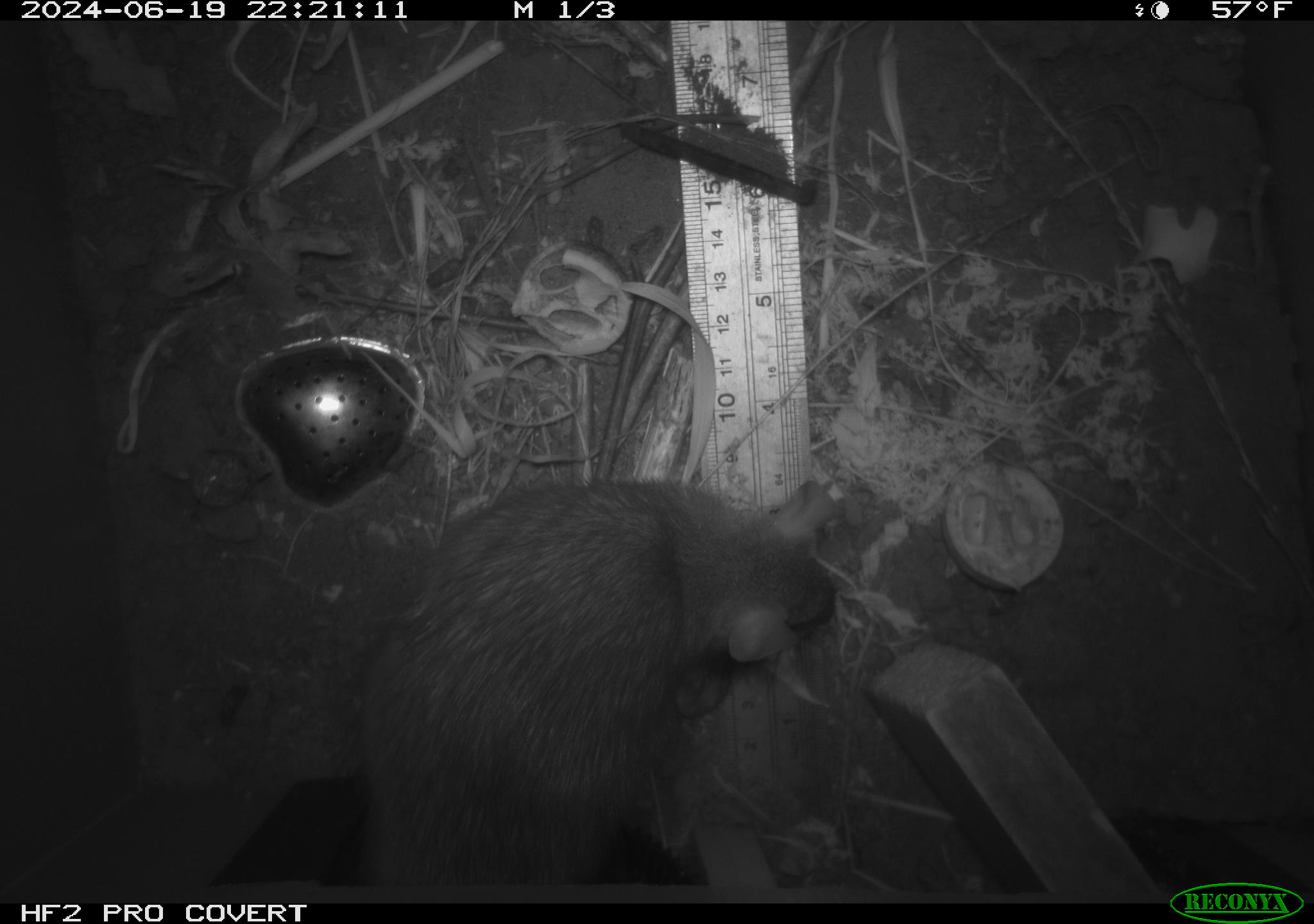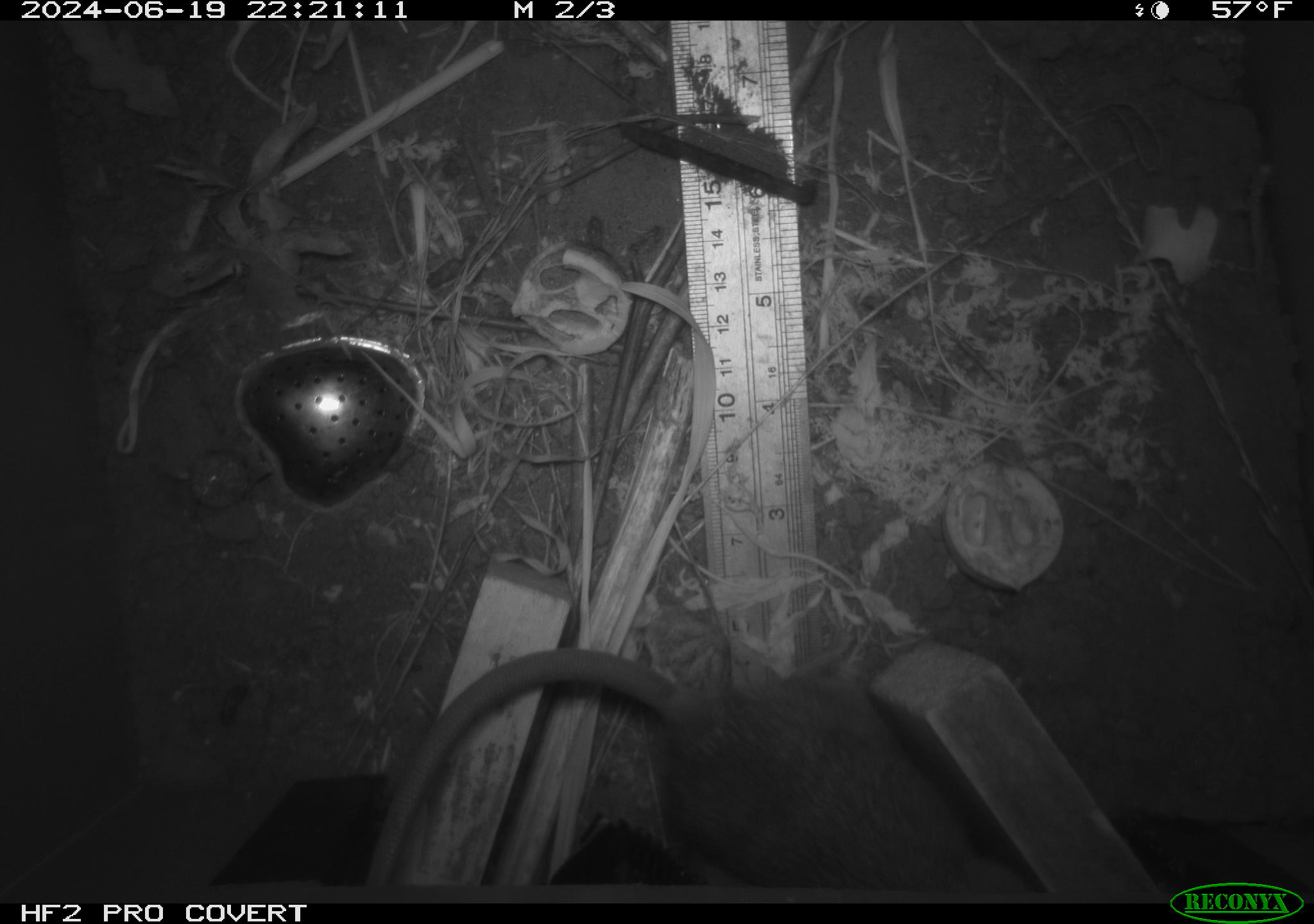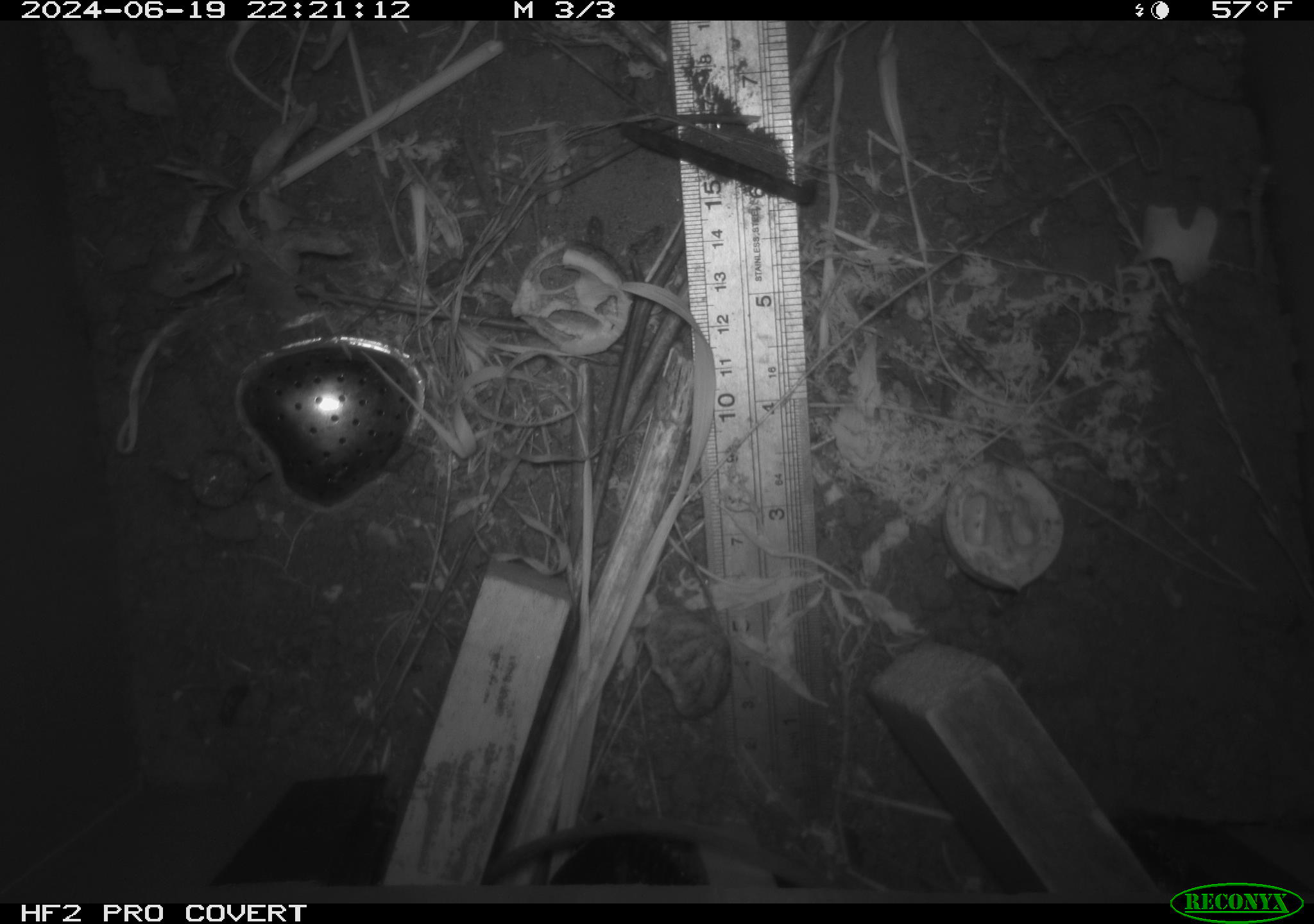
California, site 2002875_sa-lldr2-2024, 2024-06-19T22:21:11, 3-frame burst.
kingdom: Animalia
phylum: Chordata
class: Mammalia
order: Rodentia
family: Muridae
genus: Rattus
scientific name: Rattus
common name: rat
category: rattus species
Rattus species (rat) (Rattus).